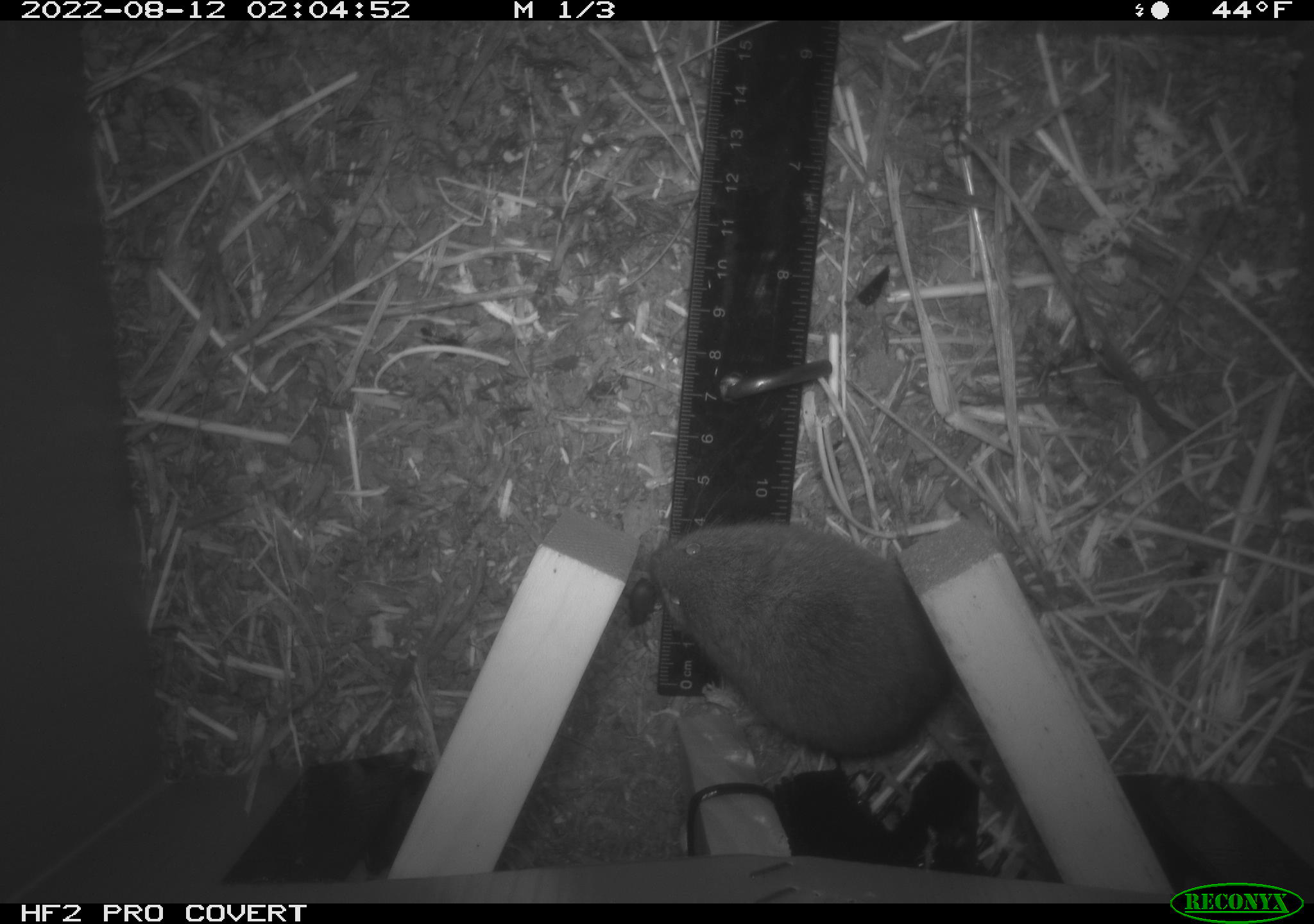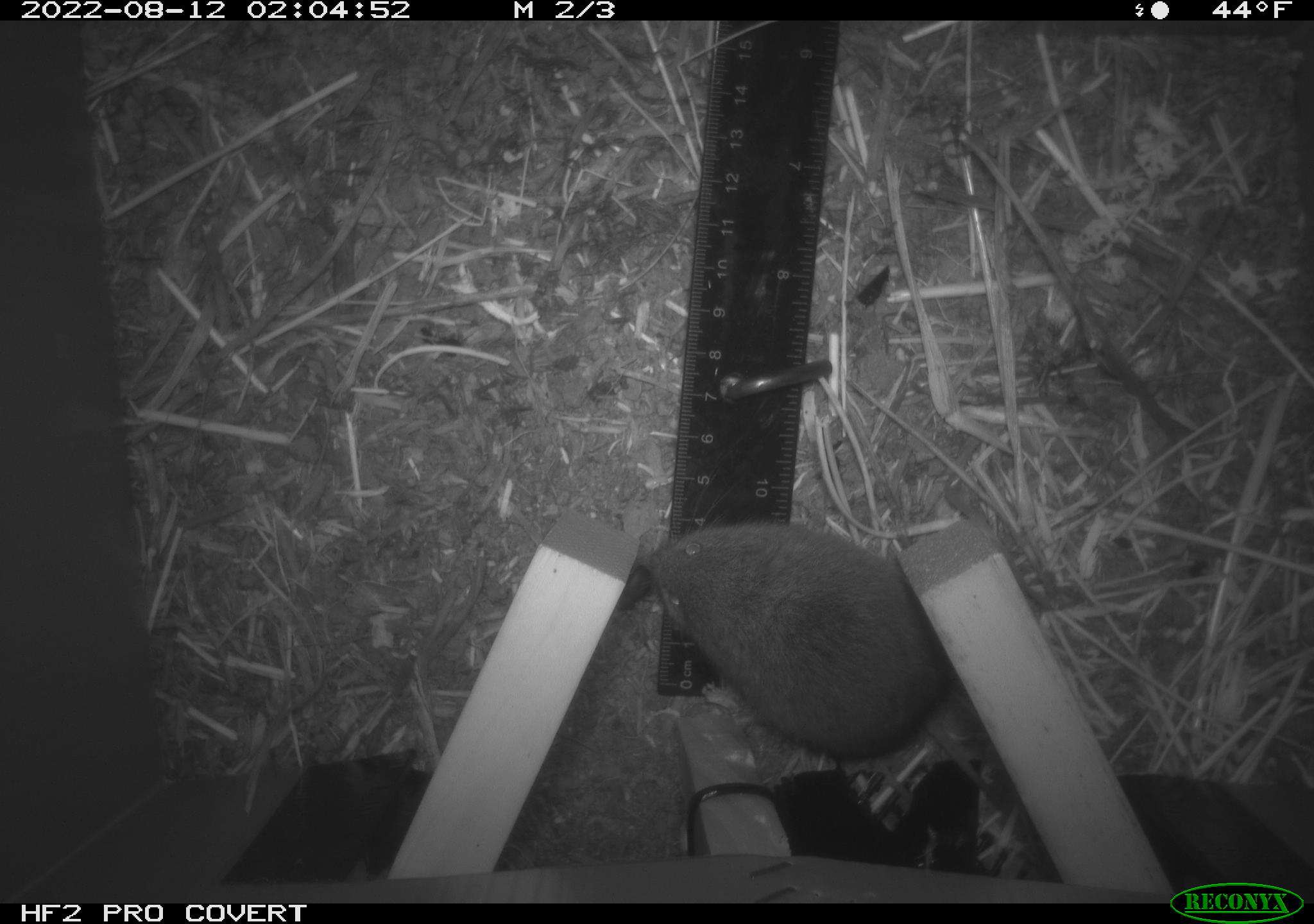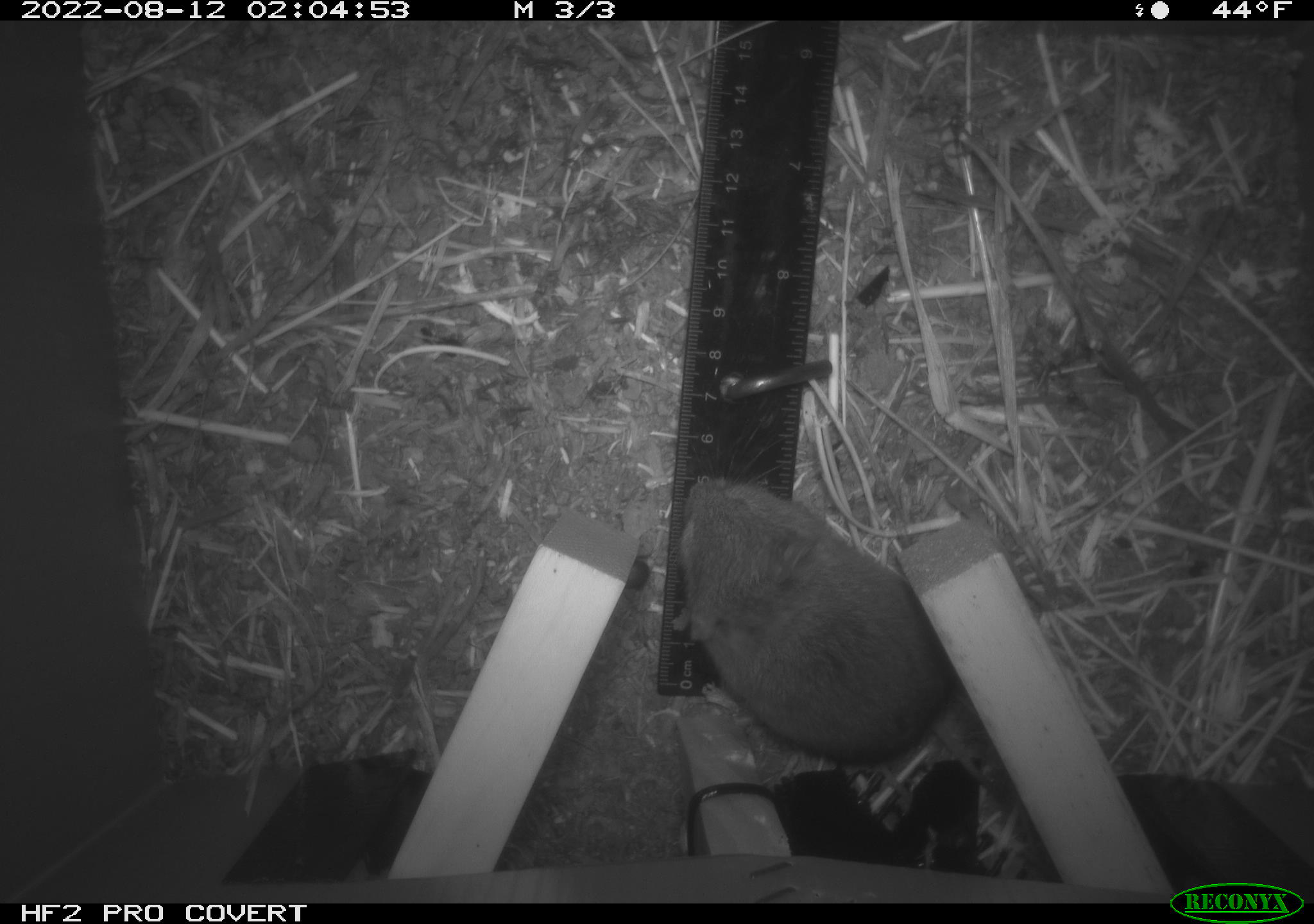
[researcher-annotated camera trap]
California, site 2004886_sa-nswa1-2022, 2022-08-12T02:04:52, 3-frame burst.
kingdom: Animalia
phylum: Chordata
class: Mammalia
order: Rodentia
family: Cricetidae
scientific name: Cricetidae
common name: hamsters, voles, lemmings, and allies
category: cricetidae family